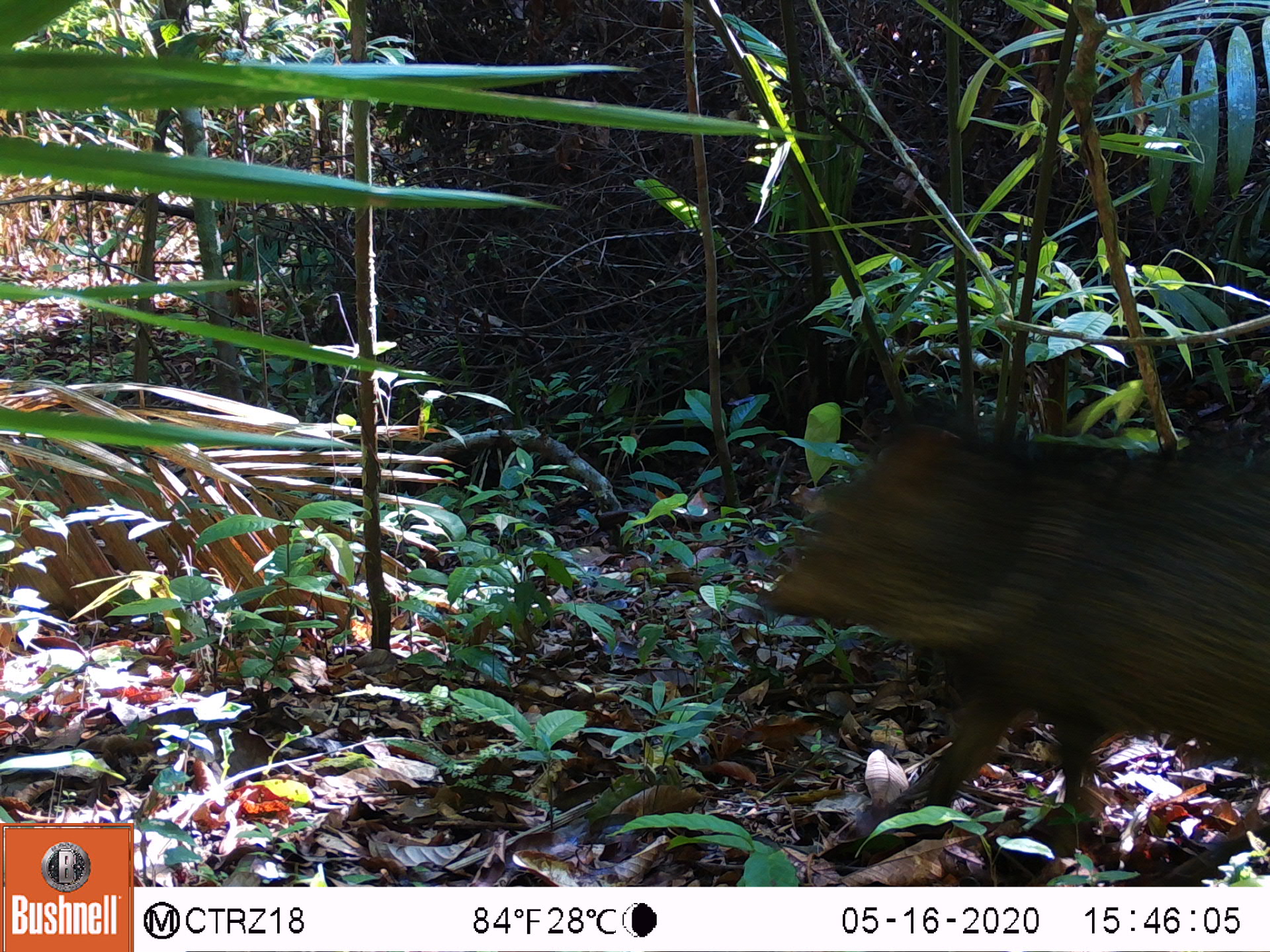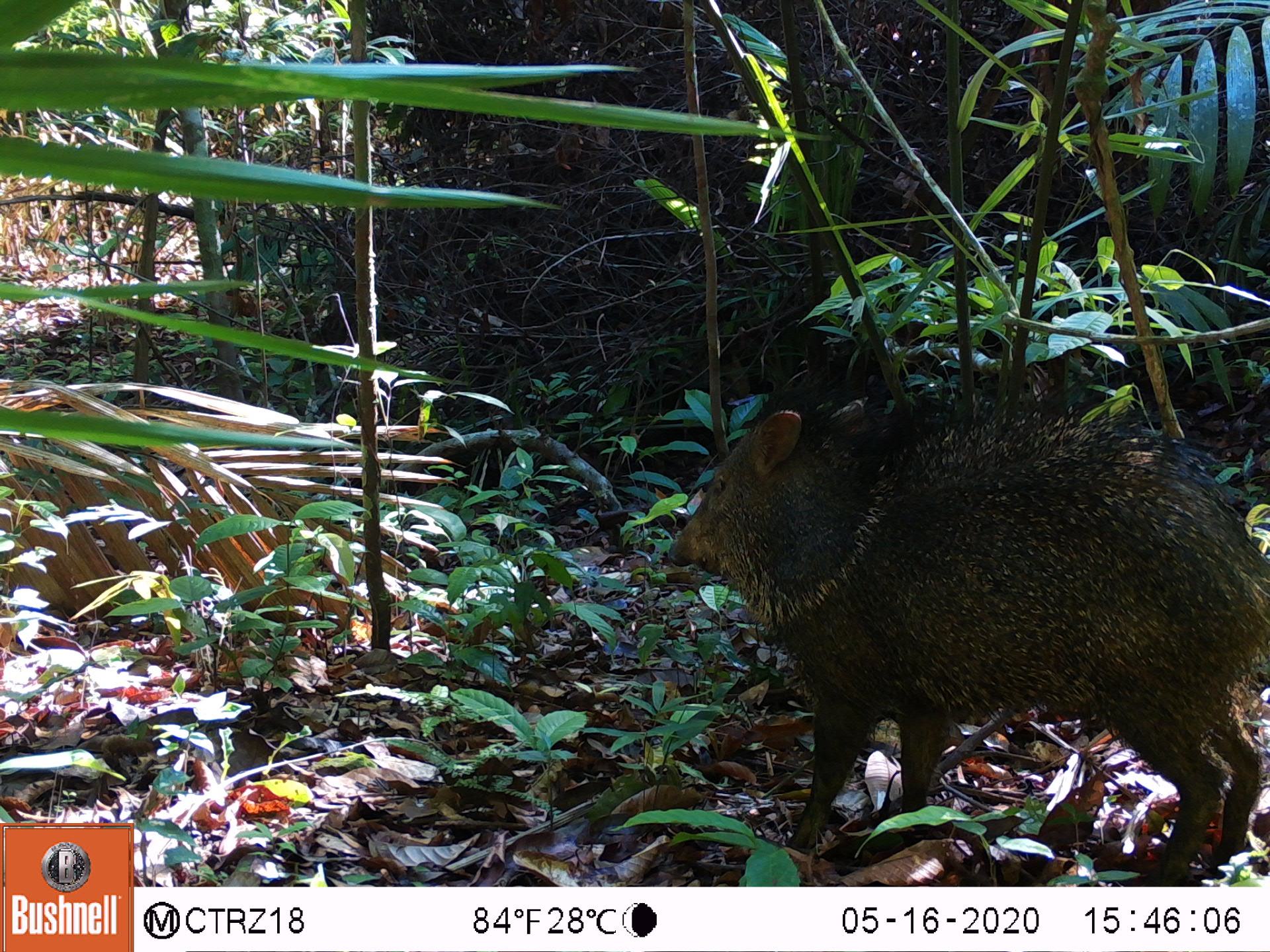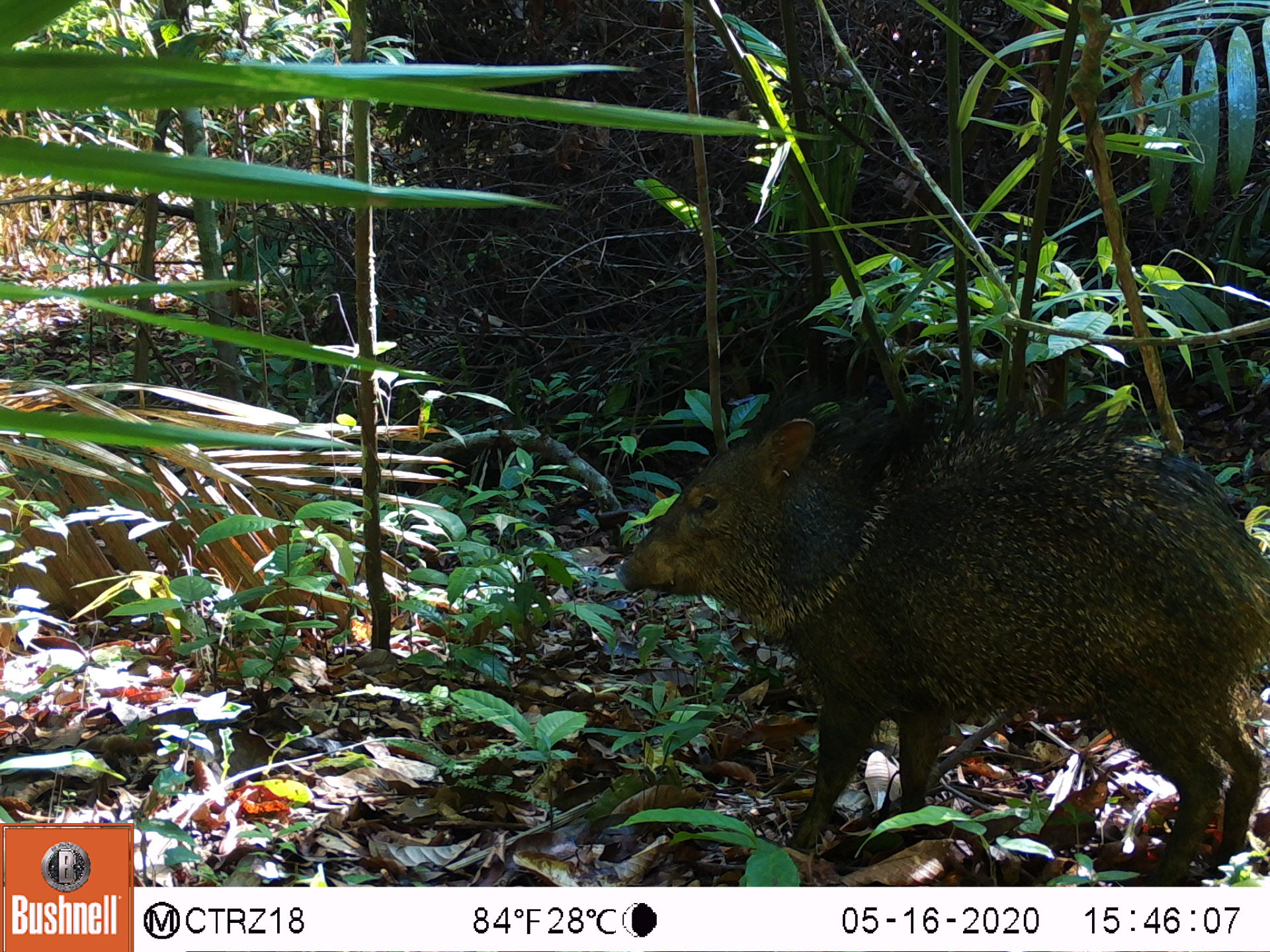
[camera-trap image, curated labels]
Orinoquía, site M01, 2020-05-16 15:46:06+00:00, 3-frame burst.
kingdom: Animalia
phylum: Chordata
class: Mammalia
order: Artiodactyla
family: Tayassuidae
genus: Pecari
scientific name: Pecari tajacu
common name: collared peccary